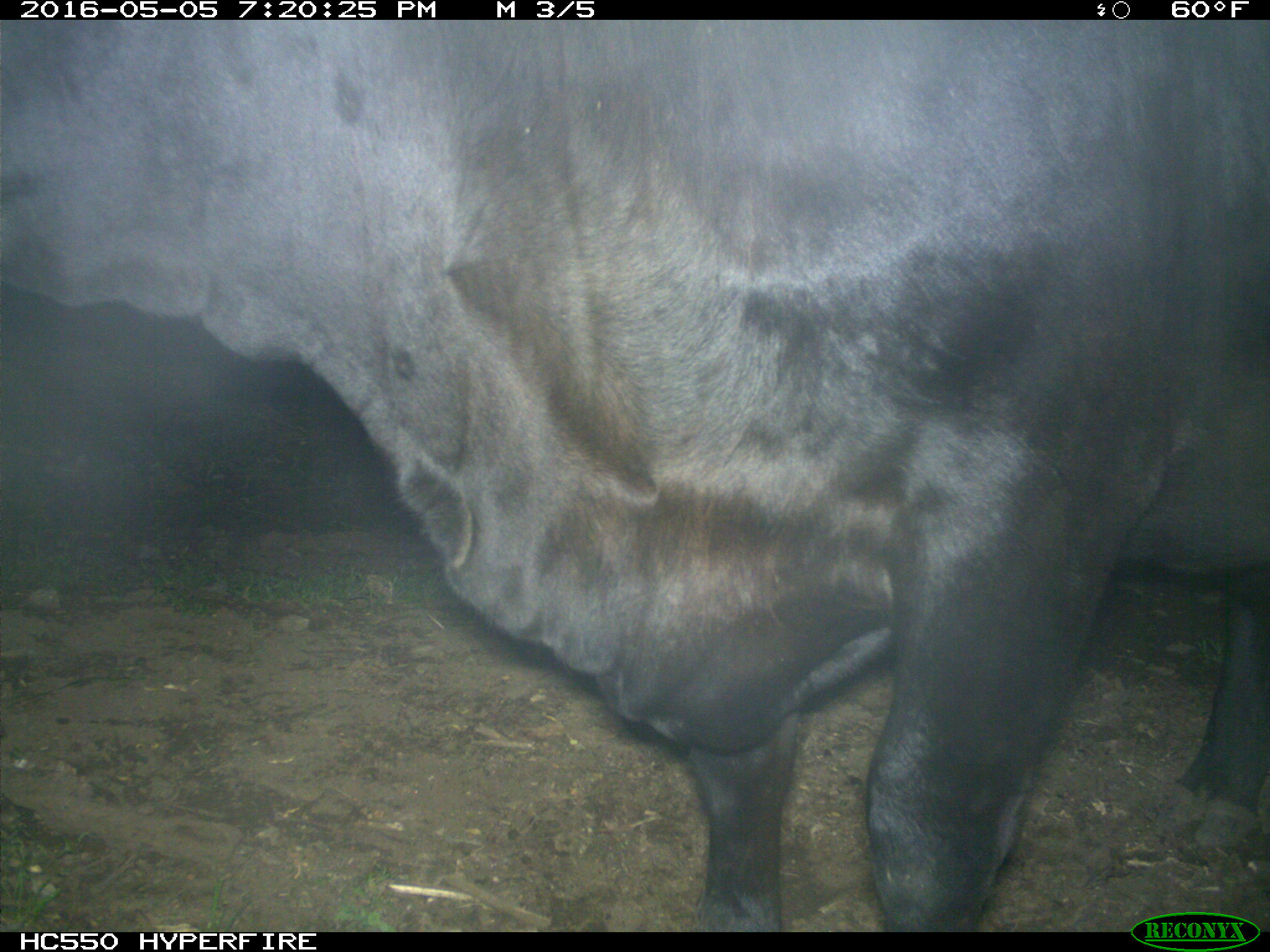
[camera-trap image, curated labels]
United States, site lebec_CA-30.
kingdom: Animalia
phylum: Chordata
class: Mammalia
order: Artiodactyla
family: Bovidae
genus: Bos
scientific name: Bos taurus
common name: domestic cow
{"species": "Bos taurus (domestic cow)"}